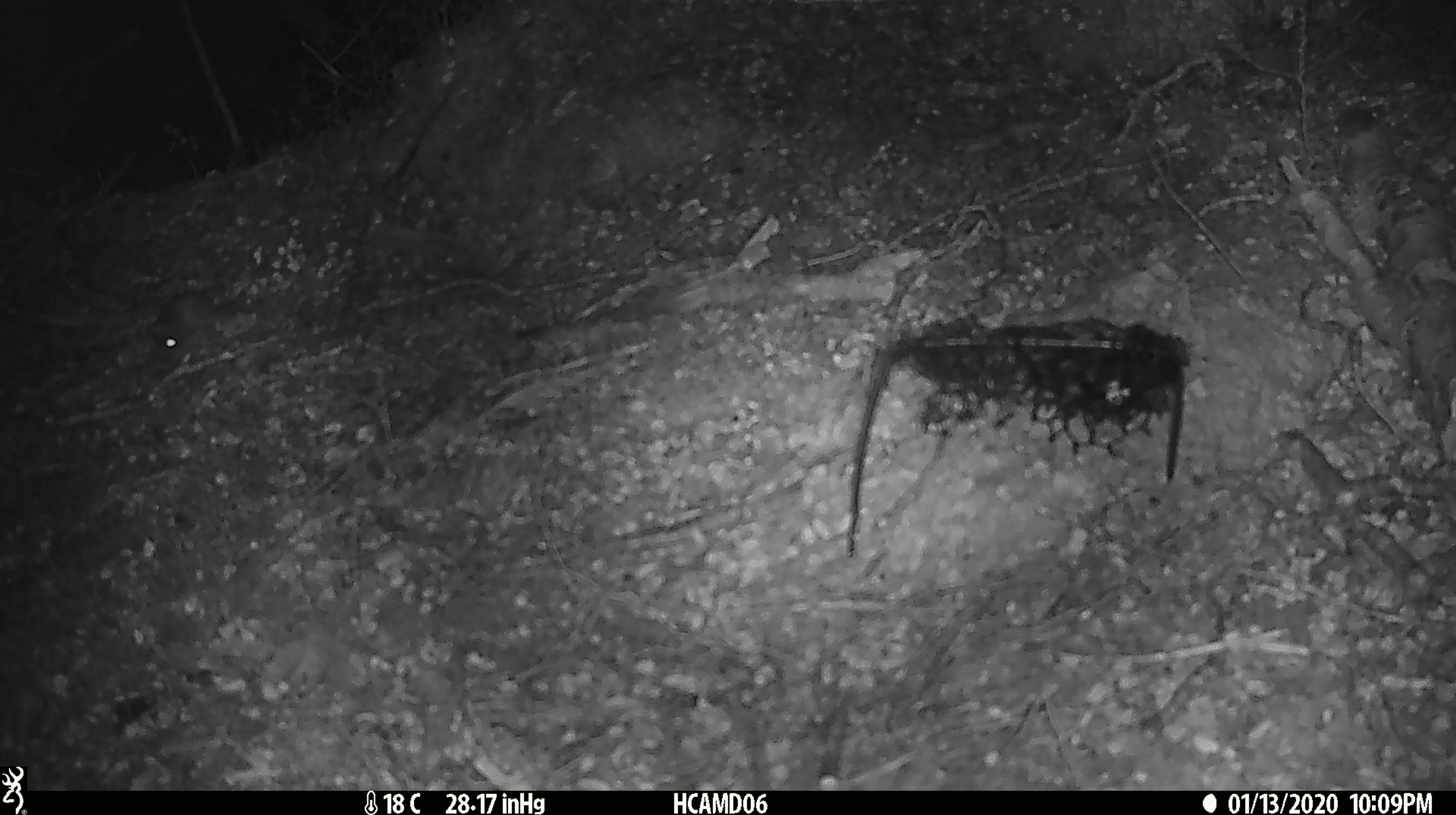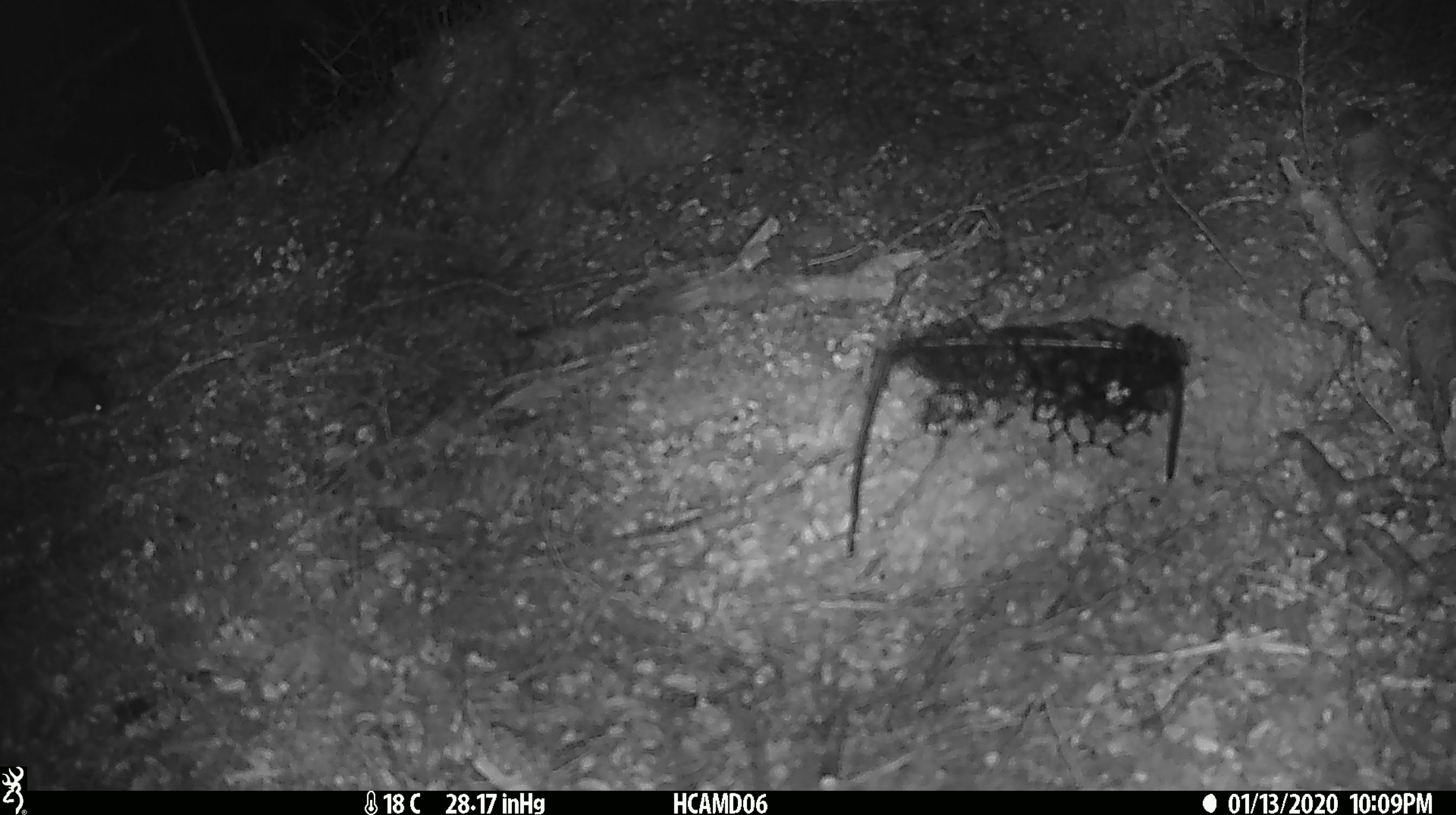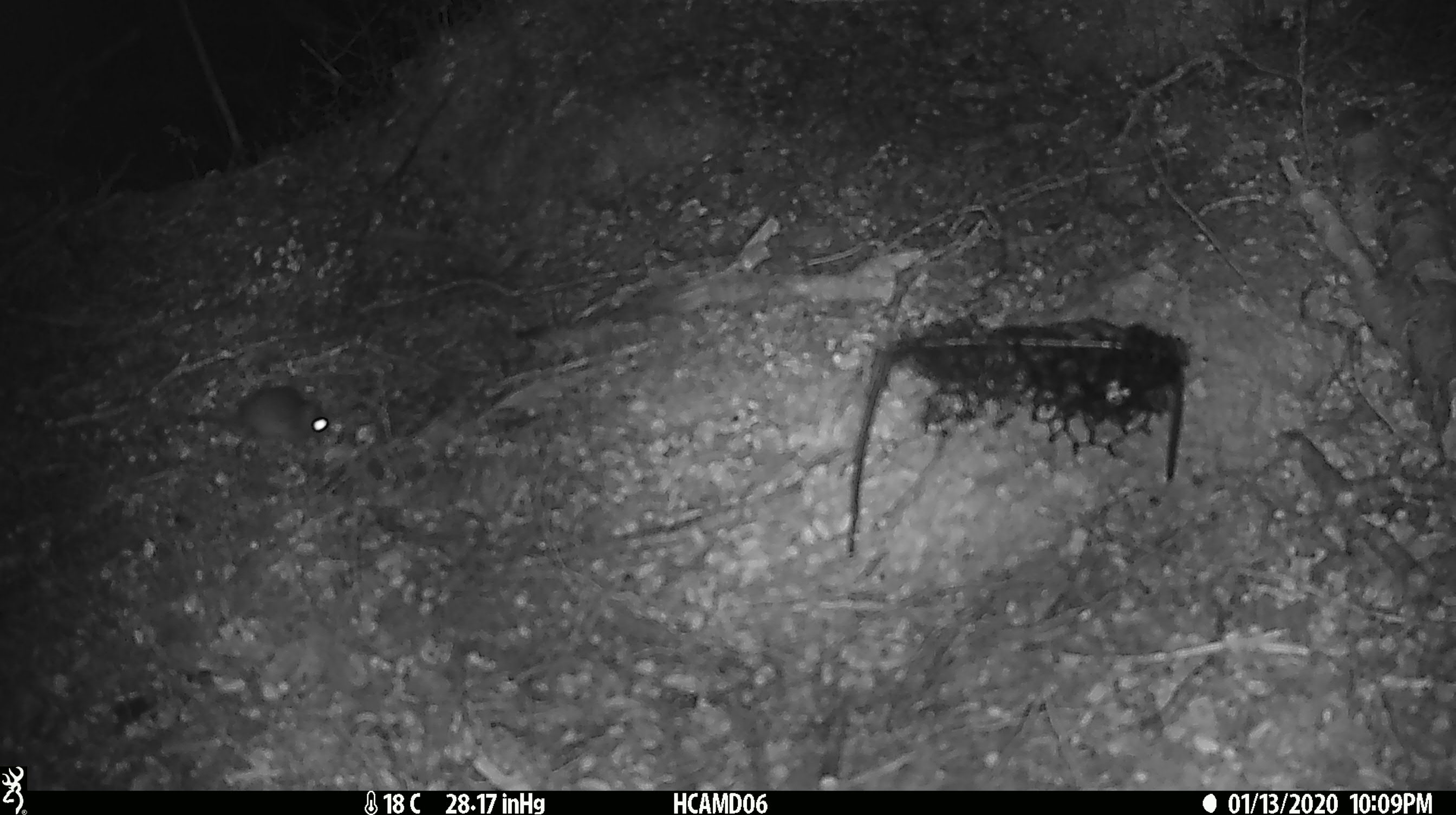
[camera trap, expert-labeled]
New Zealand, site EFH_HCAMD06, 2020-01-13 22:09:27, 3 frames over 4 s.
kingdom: Animalia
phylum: Chordata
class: Mammalia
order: Rodentia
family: Muridae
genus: Mus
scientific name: Mus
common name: mouse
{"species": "mouse (Mus)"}